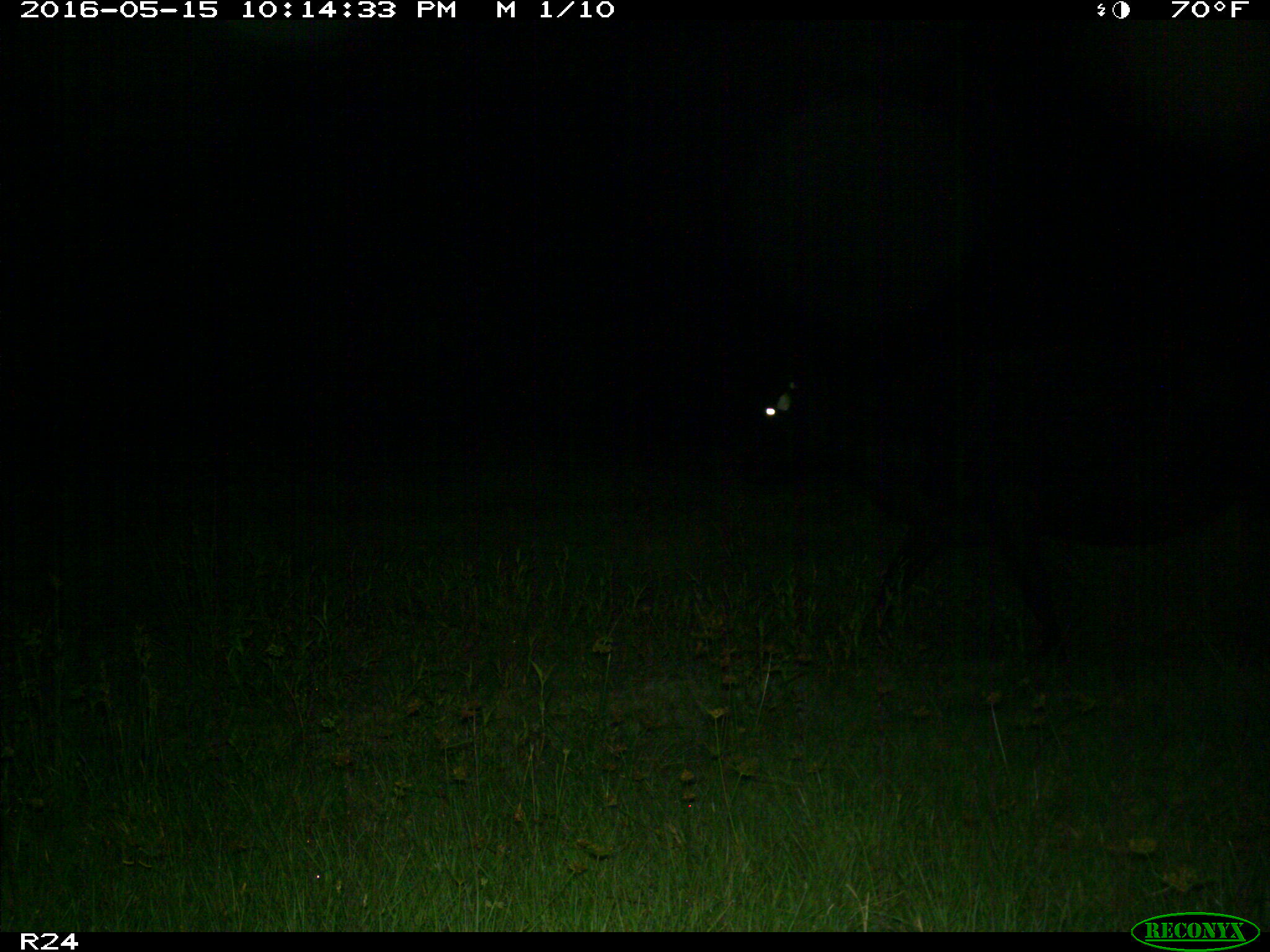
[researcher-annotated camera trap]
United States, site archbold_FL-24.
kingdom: Animalia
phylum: Chordata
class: Mammalia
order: Artiodactyla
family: Bovidae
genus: Bos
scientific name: Bos taurus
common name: domestic cow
Bos taurus (domestic cow).